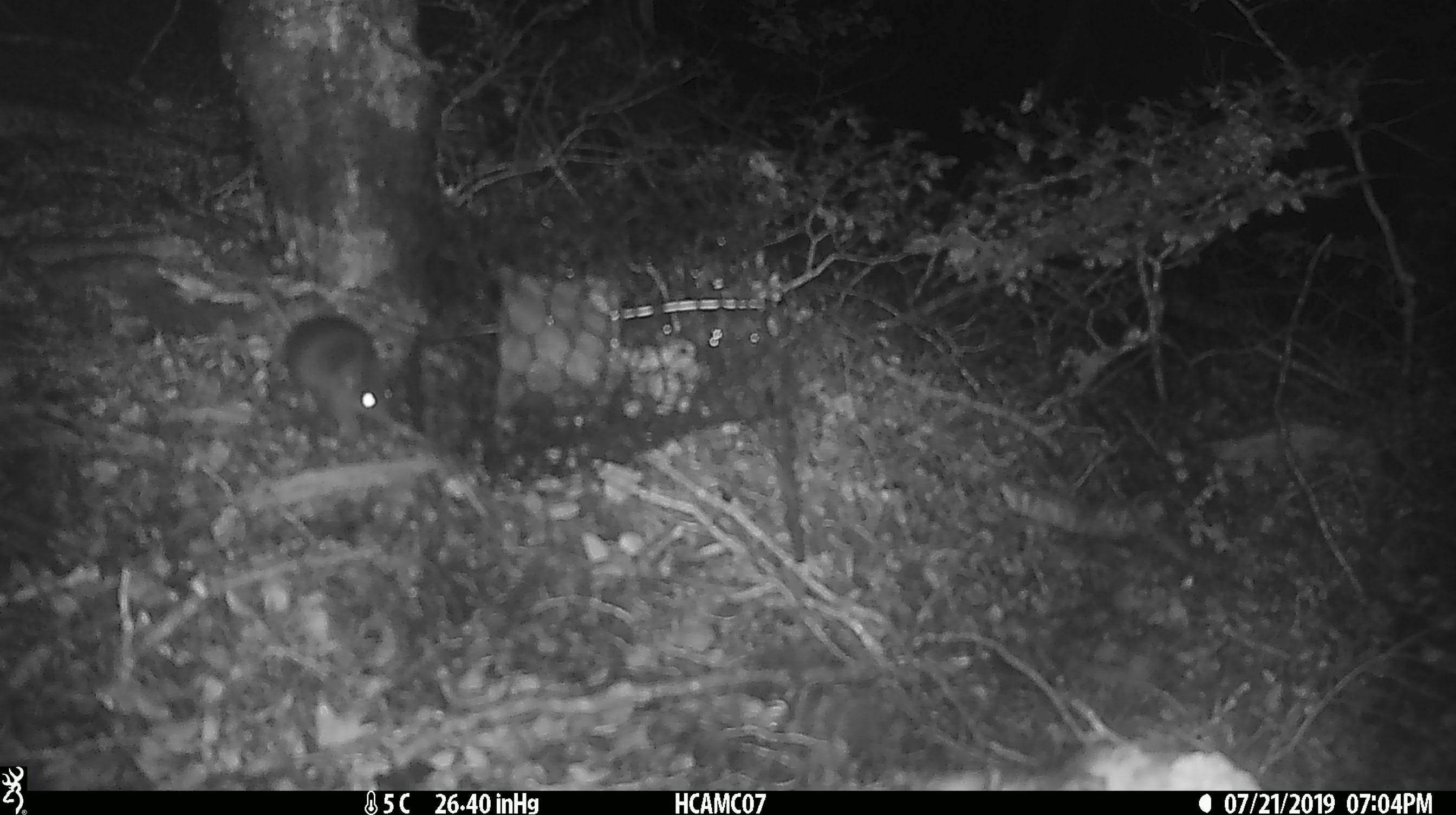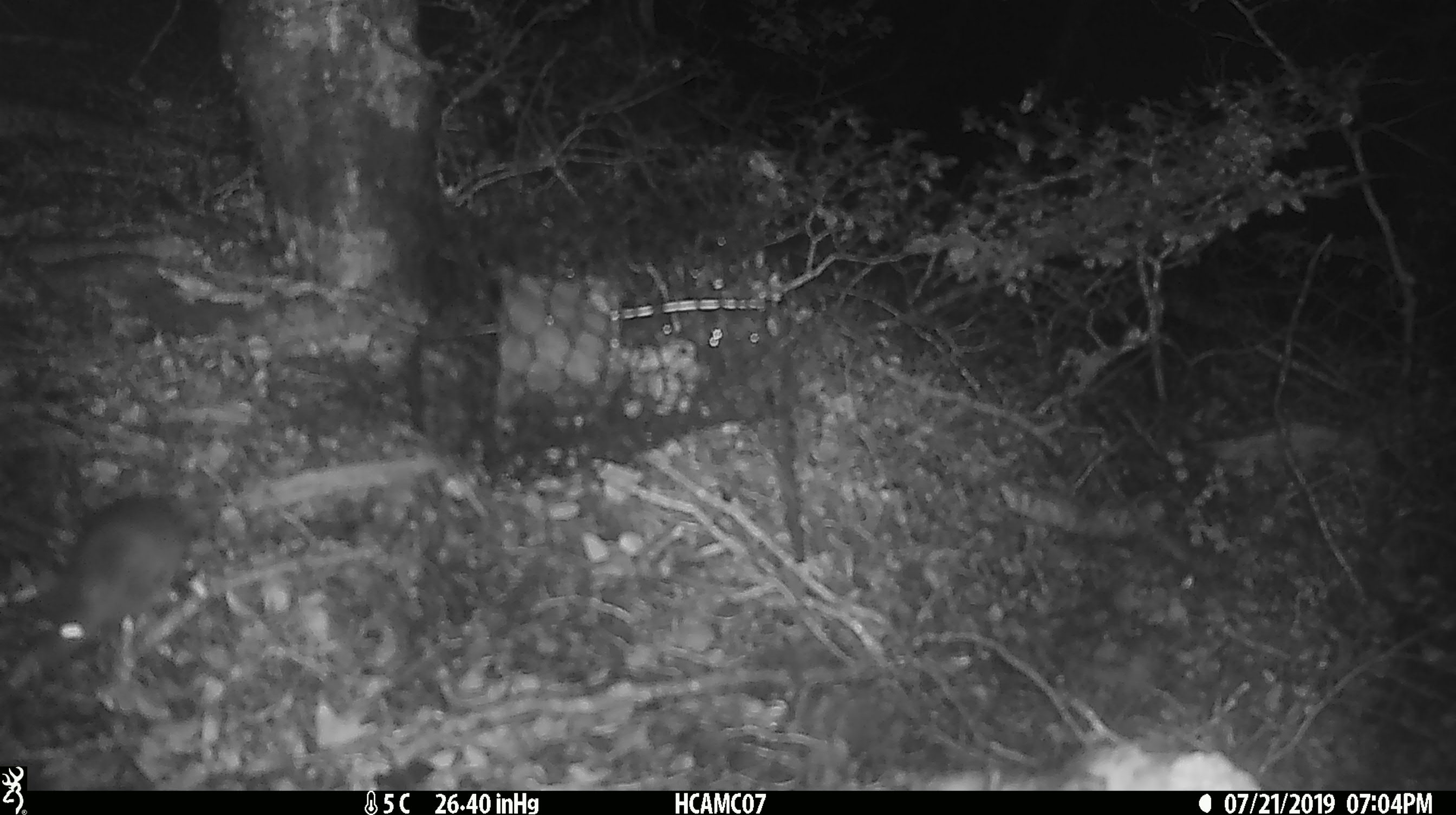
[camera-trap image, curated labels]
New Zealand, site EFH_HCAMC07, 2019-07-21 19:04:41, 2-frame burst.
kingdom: Animalia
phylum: Chordata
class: Mammalia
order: Rodentia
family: Muridae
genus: Rattus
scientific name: Rattus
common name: rat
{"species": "rat (Rattus)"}